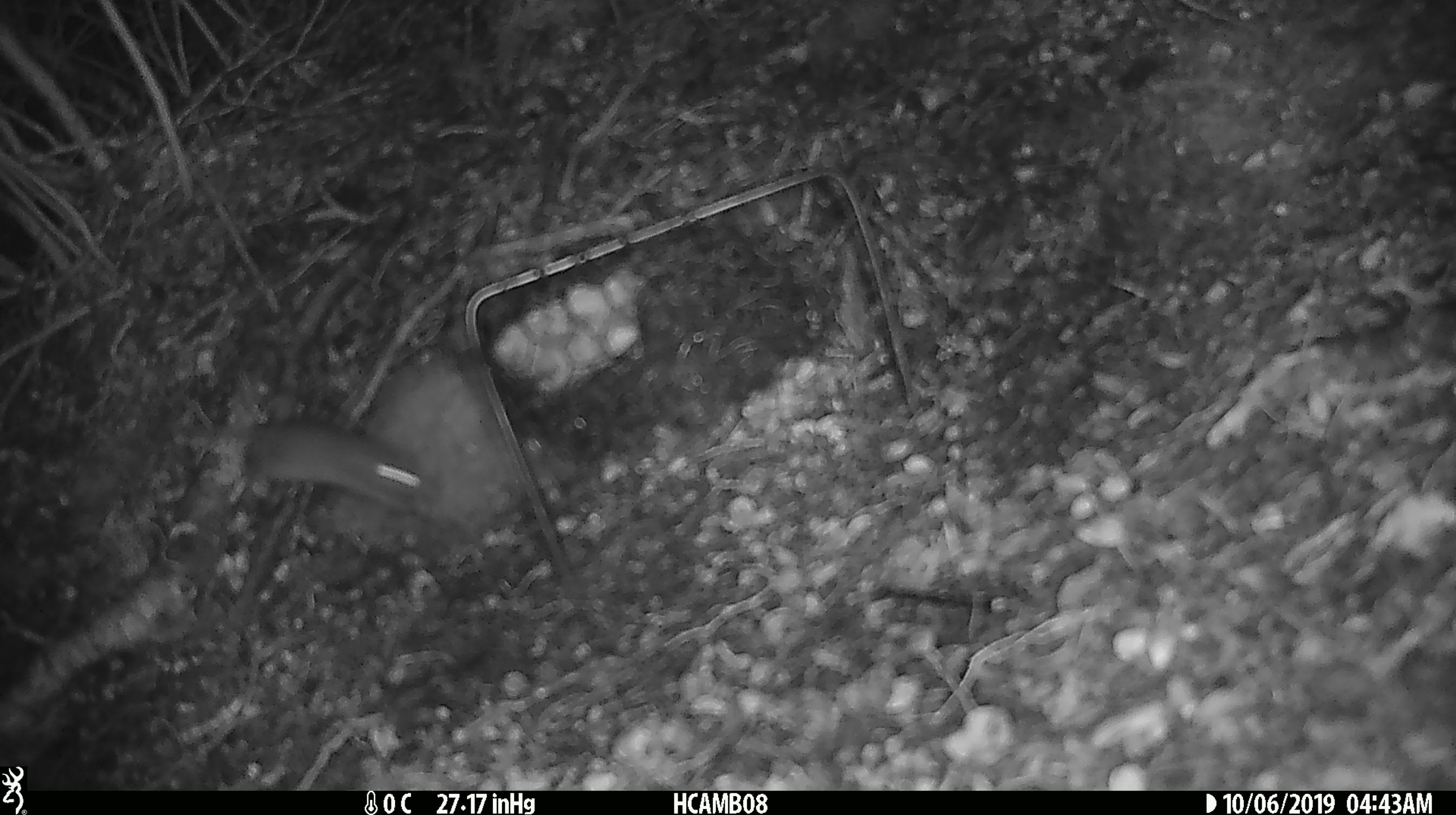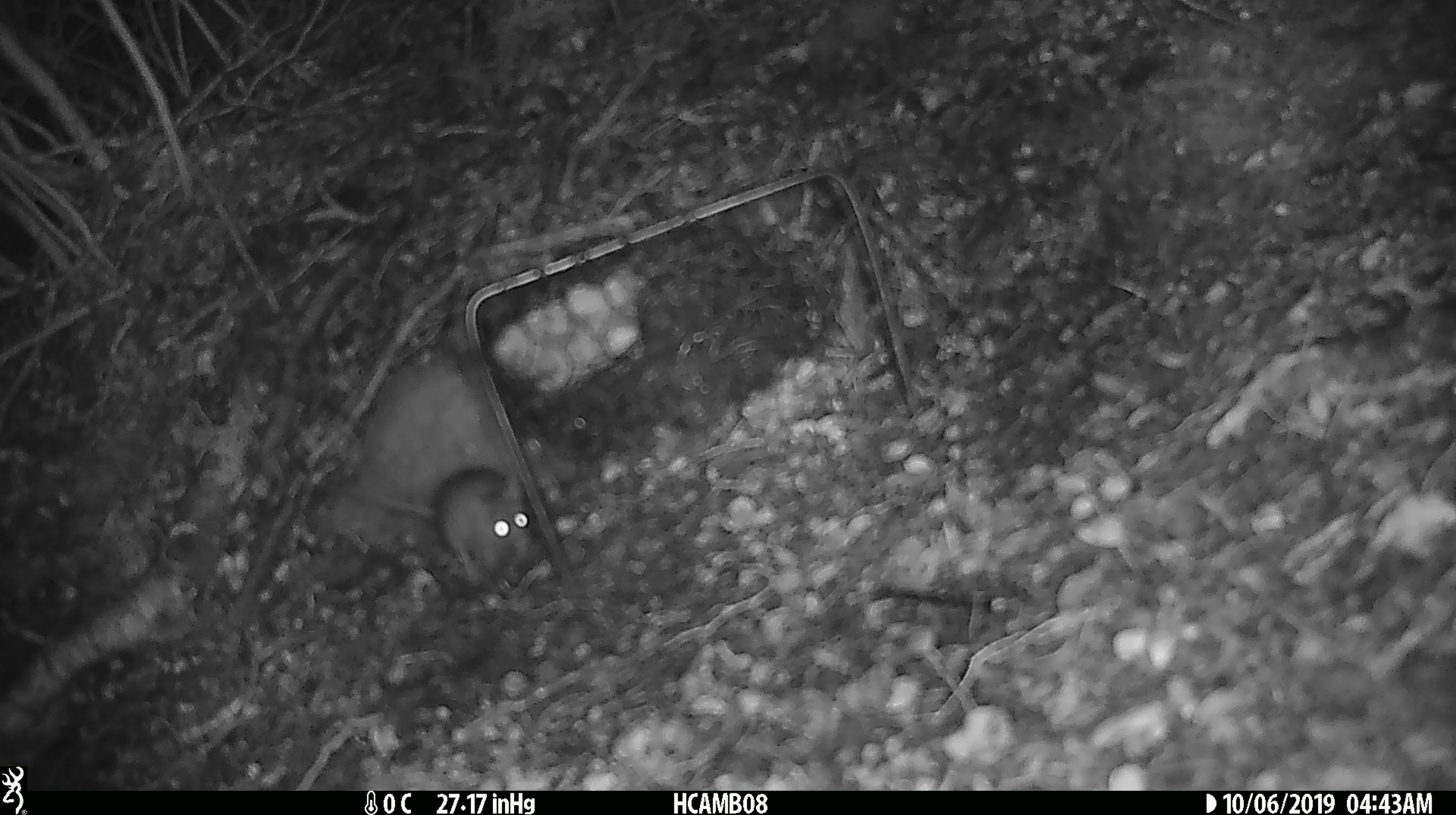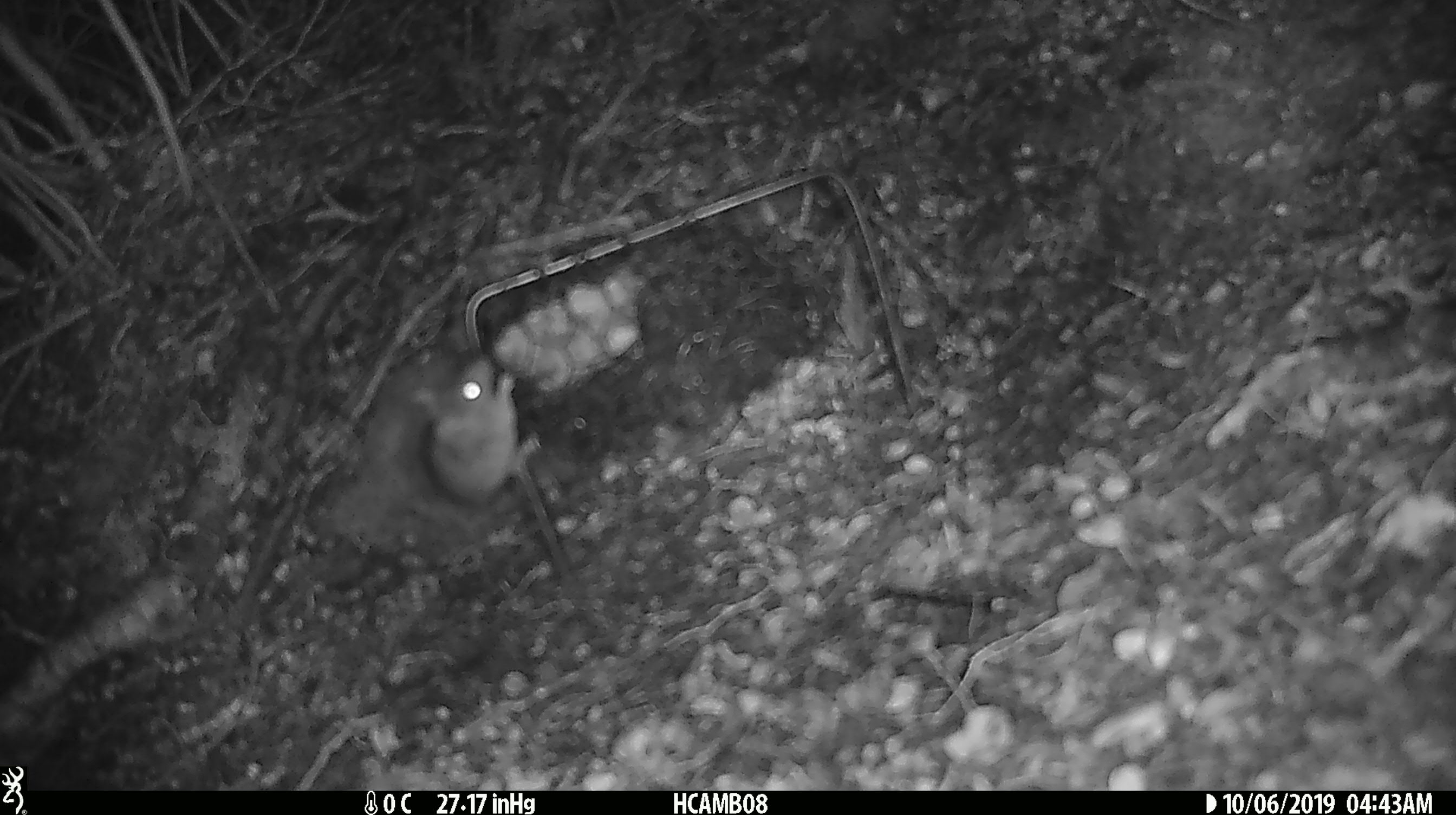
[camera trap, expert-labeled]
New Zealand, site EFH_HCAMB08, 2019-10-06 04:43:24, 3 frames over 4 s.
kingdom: Animalia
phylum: Chordata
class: Mammalia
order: Rodentia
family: Muridae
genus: Mus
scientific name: Mus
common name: mouse